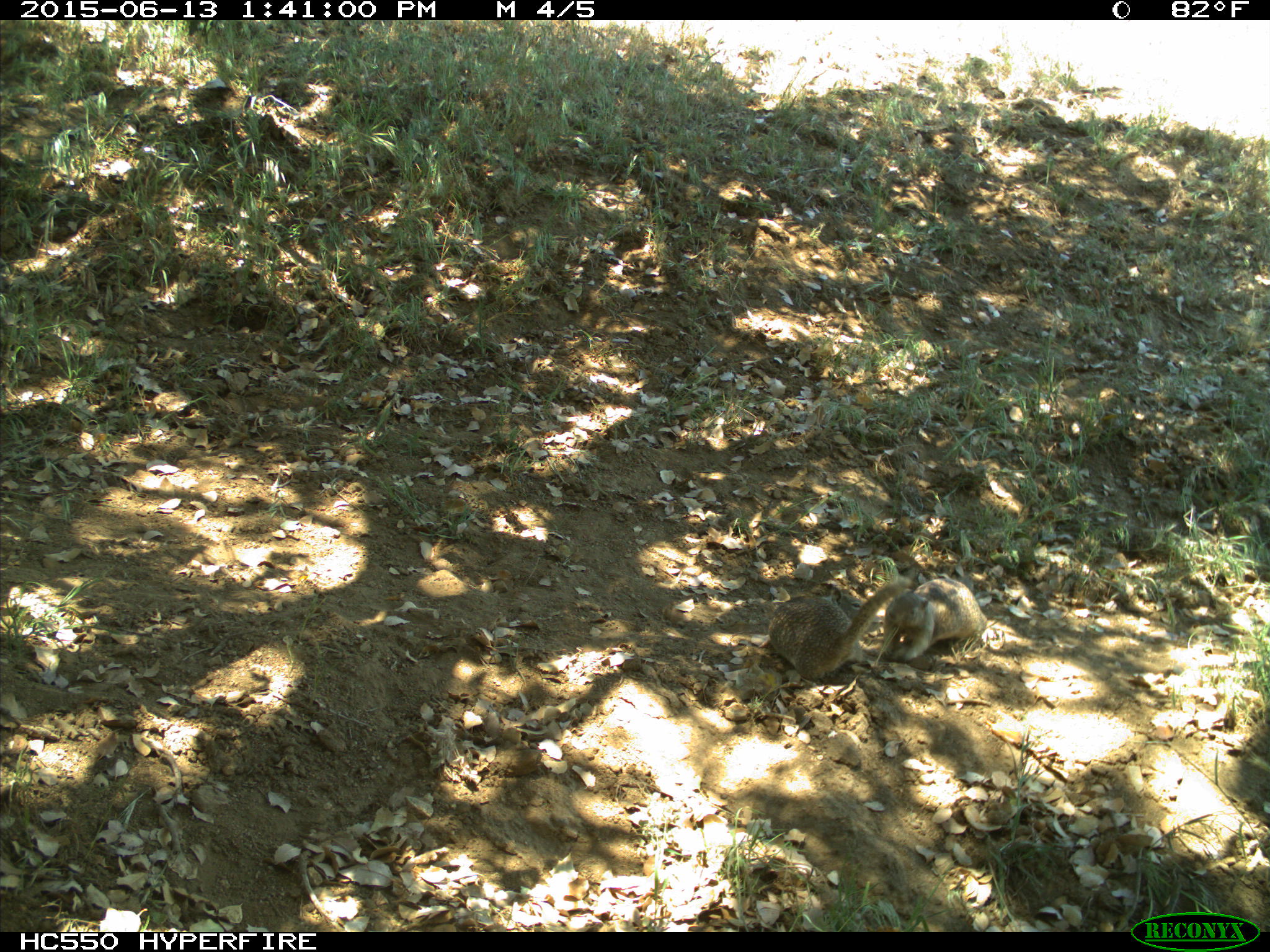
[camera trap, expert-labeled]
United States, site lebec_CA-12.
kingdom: Animalia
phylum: Chordata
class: Mammalia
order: Rodentia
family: Sciuridae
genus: Otospermophilus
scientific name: Otospermophilus beecheyi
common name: california ground squirrel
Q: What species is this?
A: Otospermophilus beecheyi (california ground squirrel).